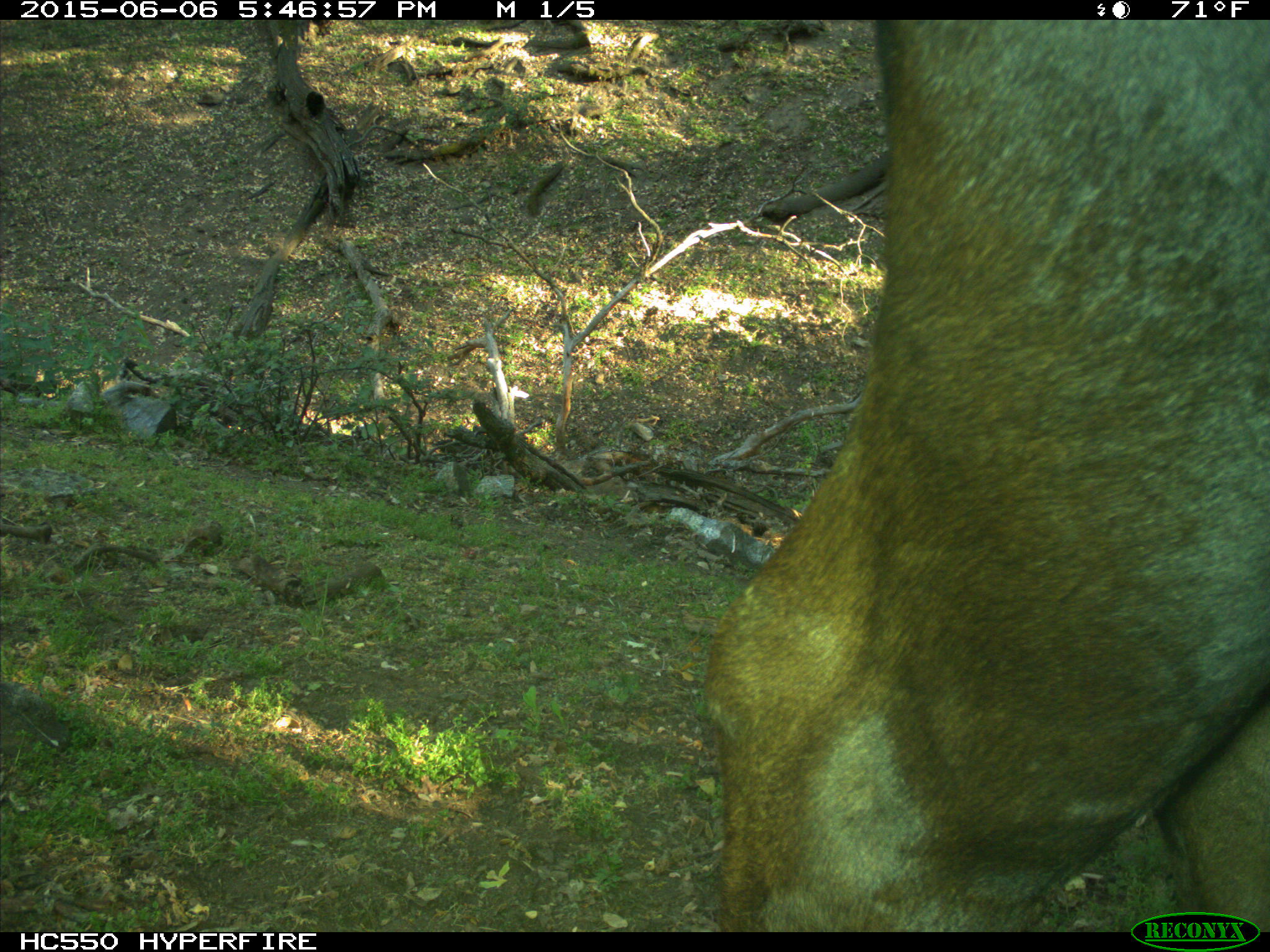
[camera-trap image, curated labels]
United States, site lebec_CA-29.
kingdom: Animalia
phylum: Chordata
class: Mammalia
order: Artiodactyla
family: Bovidae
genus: Bos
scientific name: Bos taurus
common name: domestic cow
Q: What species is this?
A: Bos taurus (domestic cow).